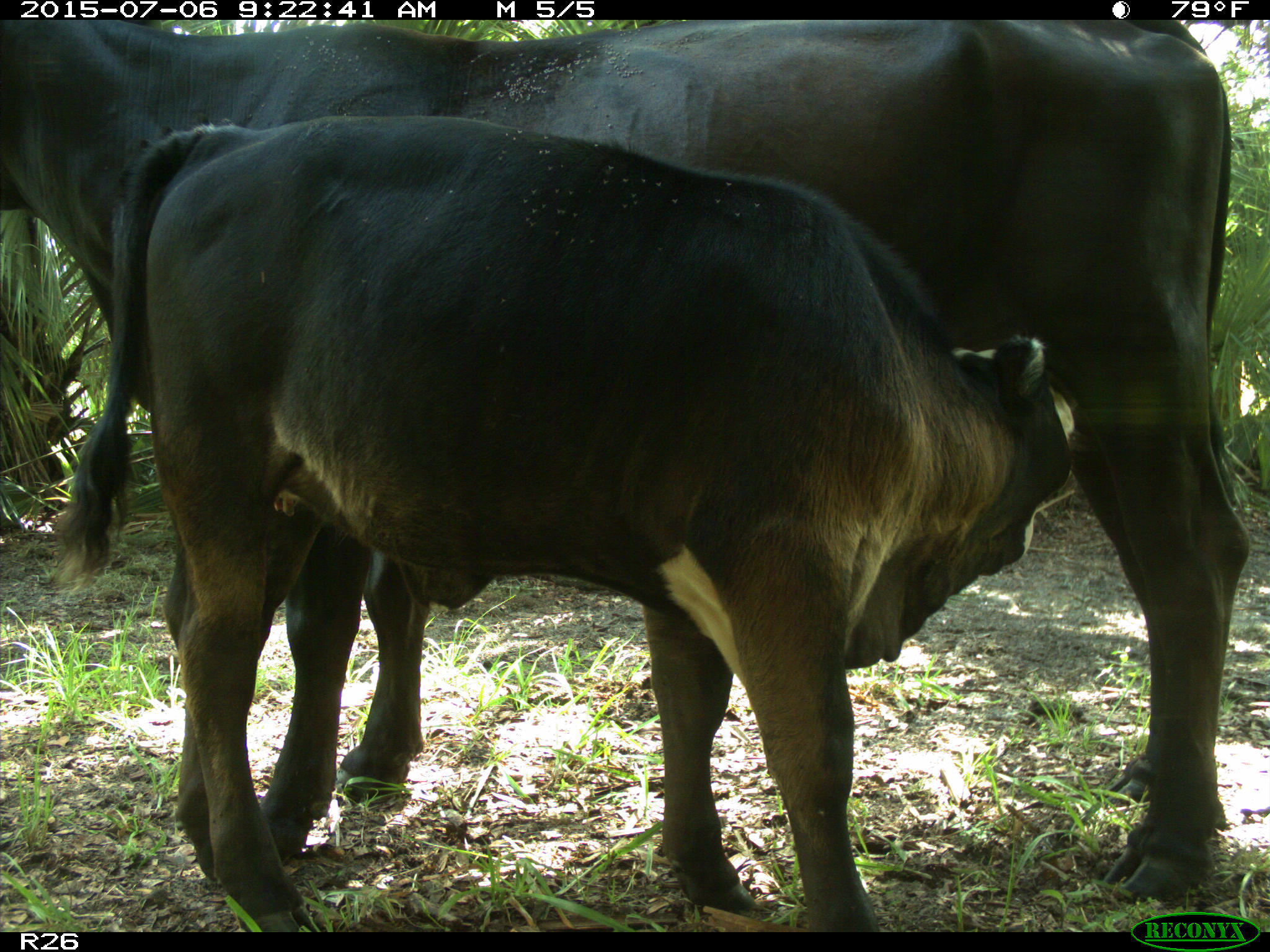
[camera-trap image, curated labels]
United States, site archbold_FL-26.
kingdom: Animalia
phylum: Chordata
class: Mammalia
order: Artiodactyla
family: Bovidae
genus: Bos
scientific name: Bos taurus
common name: domestic cow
Bos taurus (domestic cow).